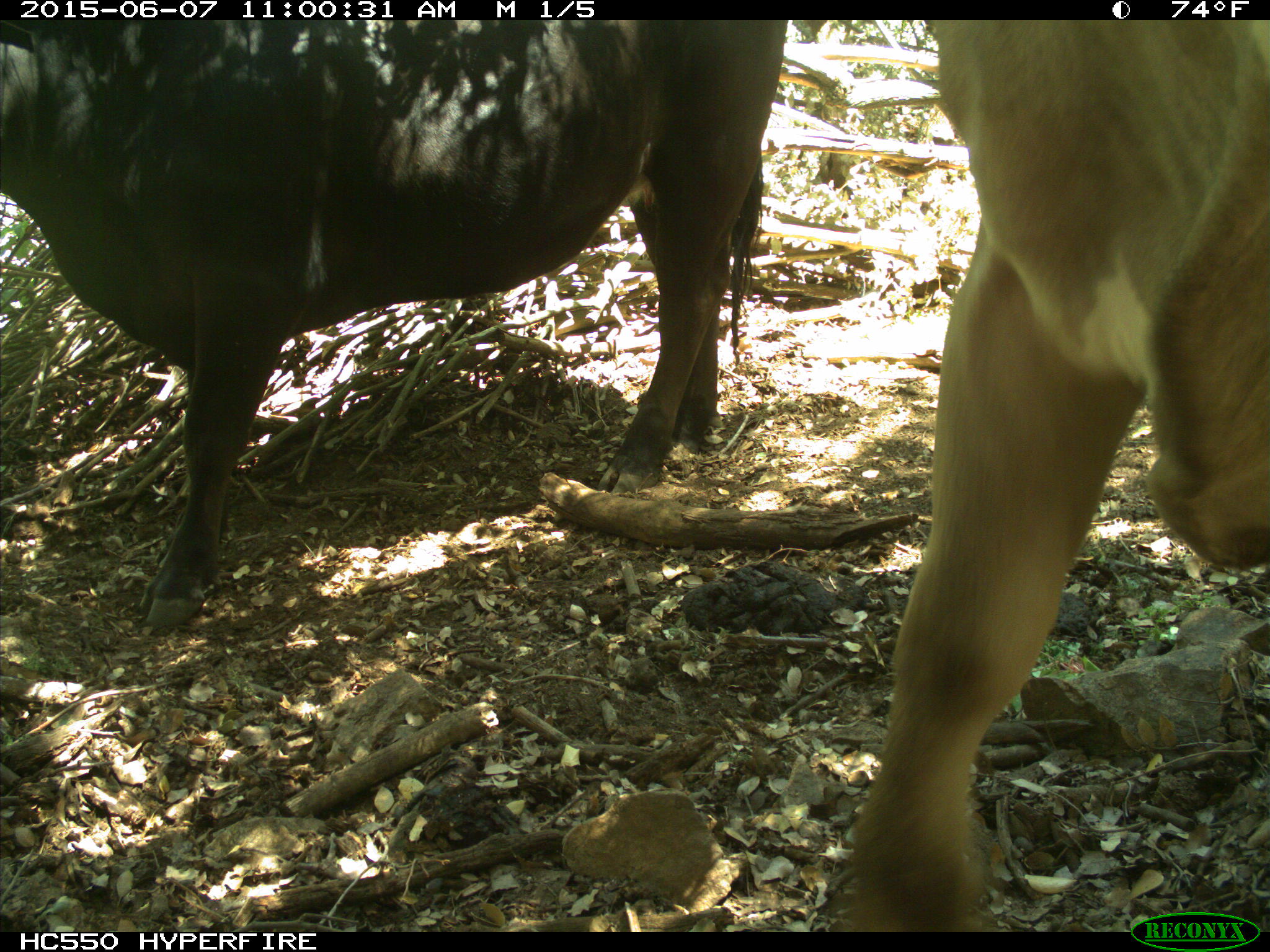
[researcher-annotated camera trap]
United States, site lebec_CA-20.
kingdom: Animalia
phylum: Chordata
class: Mammalia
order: Artiodactyla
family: Bovidae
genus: Bos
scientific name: Bos taurus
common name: domestic cow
Bos taurus (domestic cow).